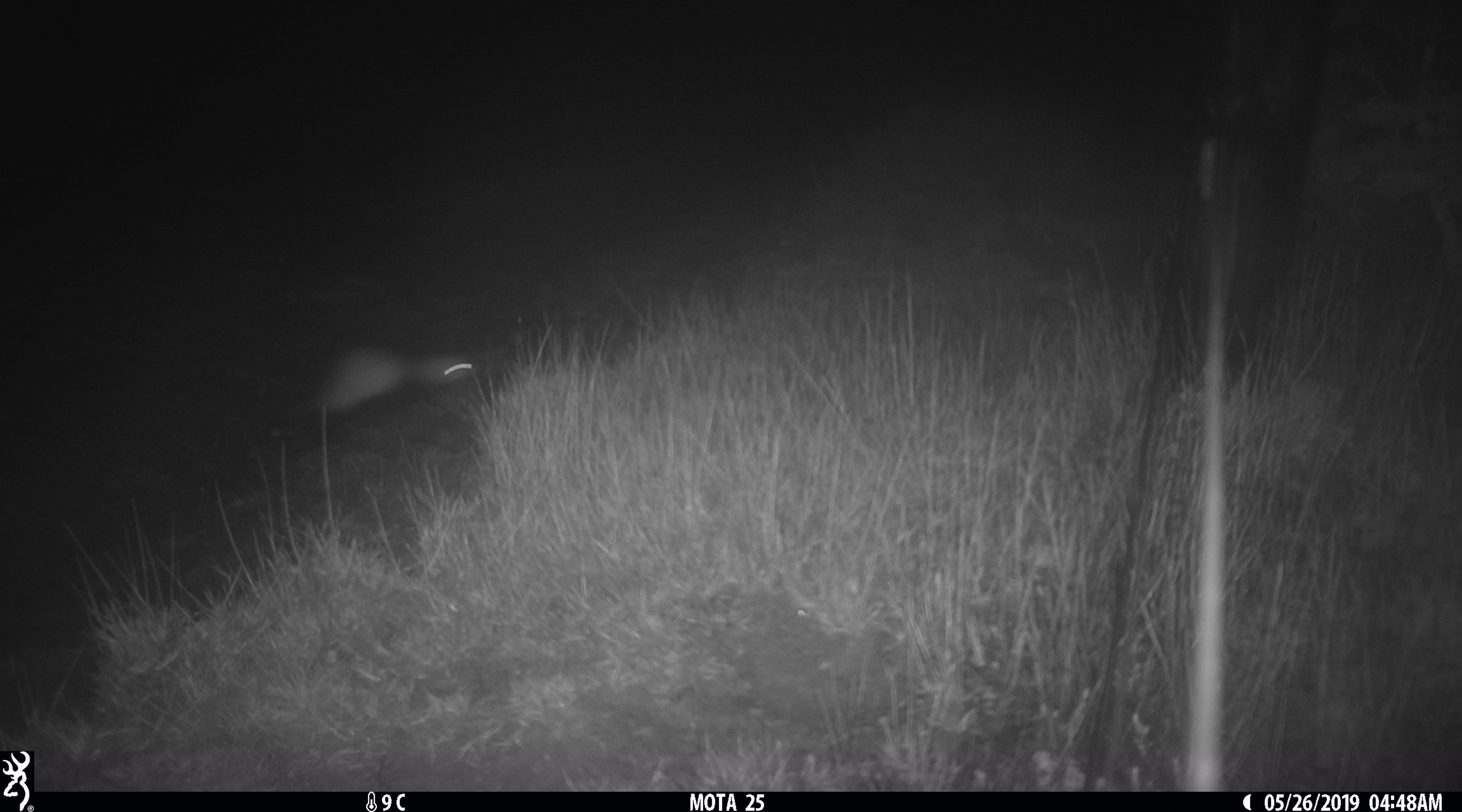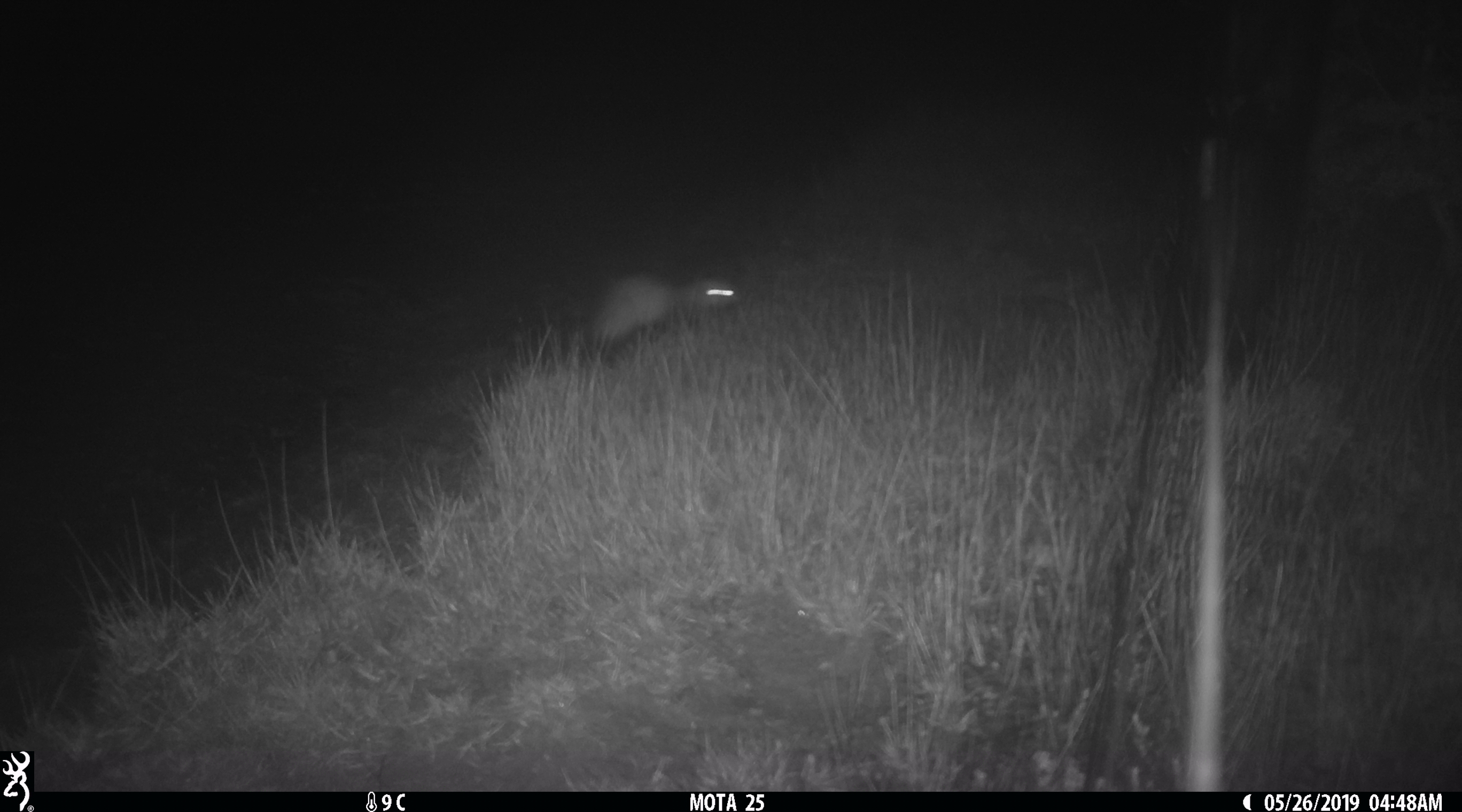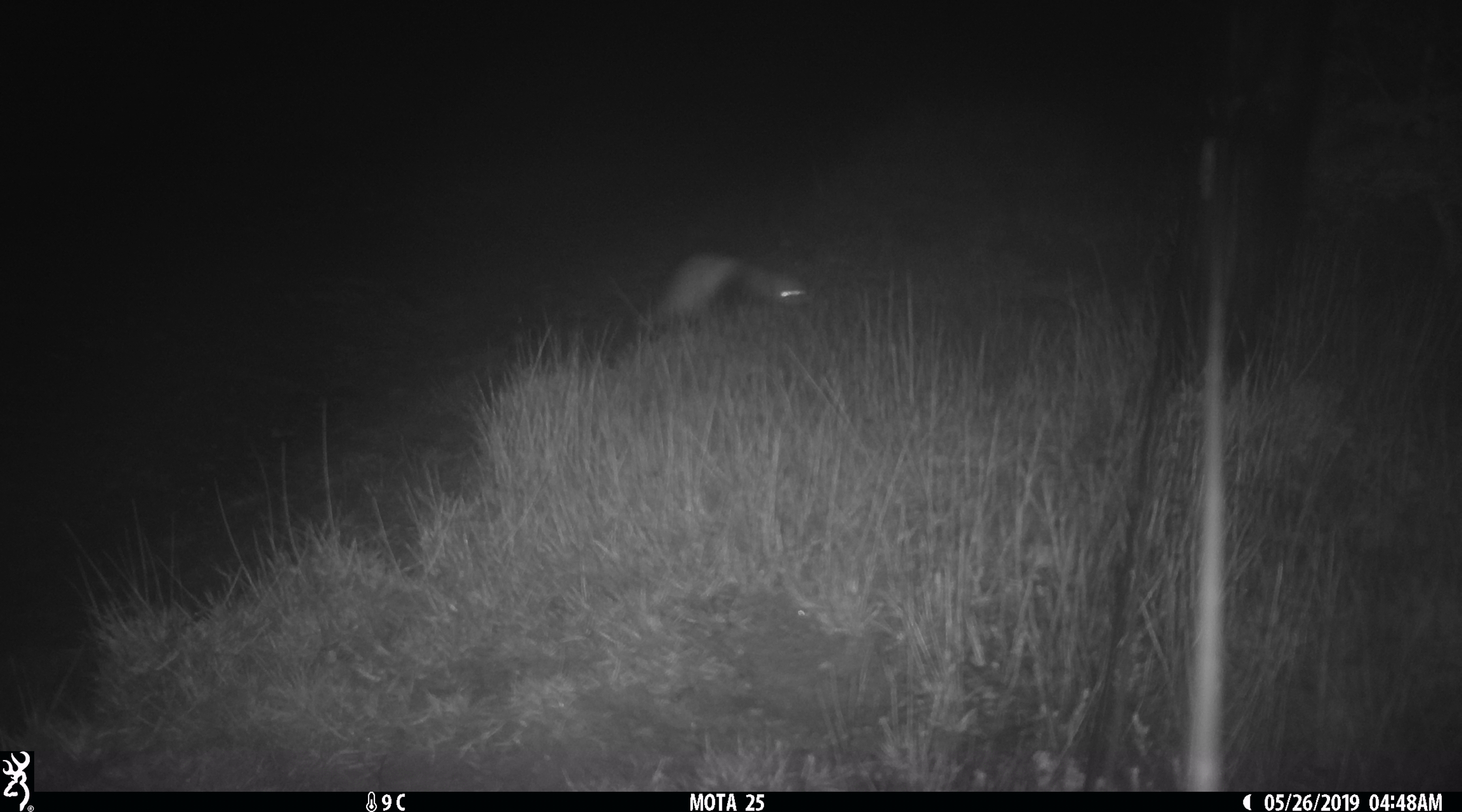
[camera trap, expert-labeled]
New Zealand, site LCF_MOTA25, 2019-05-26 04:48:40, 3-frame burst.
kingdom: Animalia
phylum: Chordata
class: Mammalia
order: Carnivora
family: Mustelidae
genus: Mustela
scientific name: Mustela furo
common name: ferret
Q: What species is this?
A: Ferret (Mustela furo).